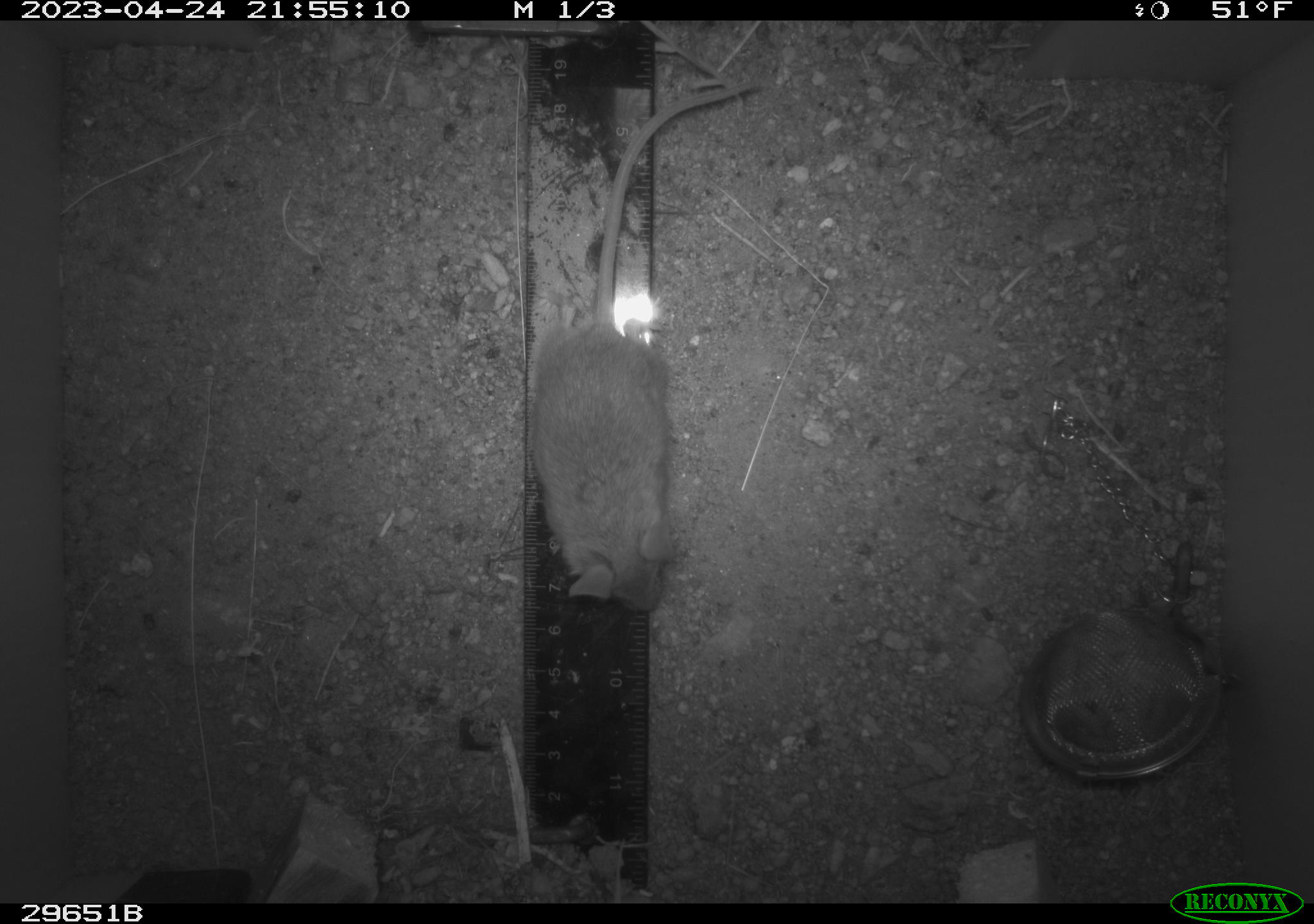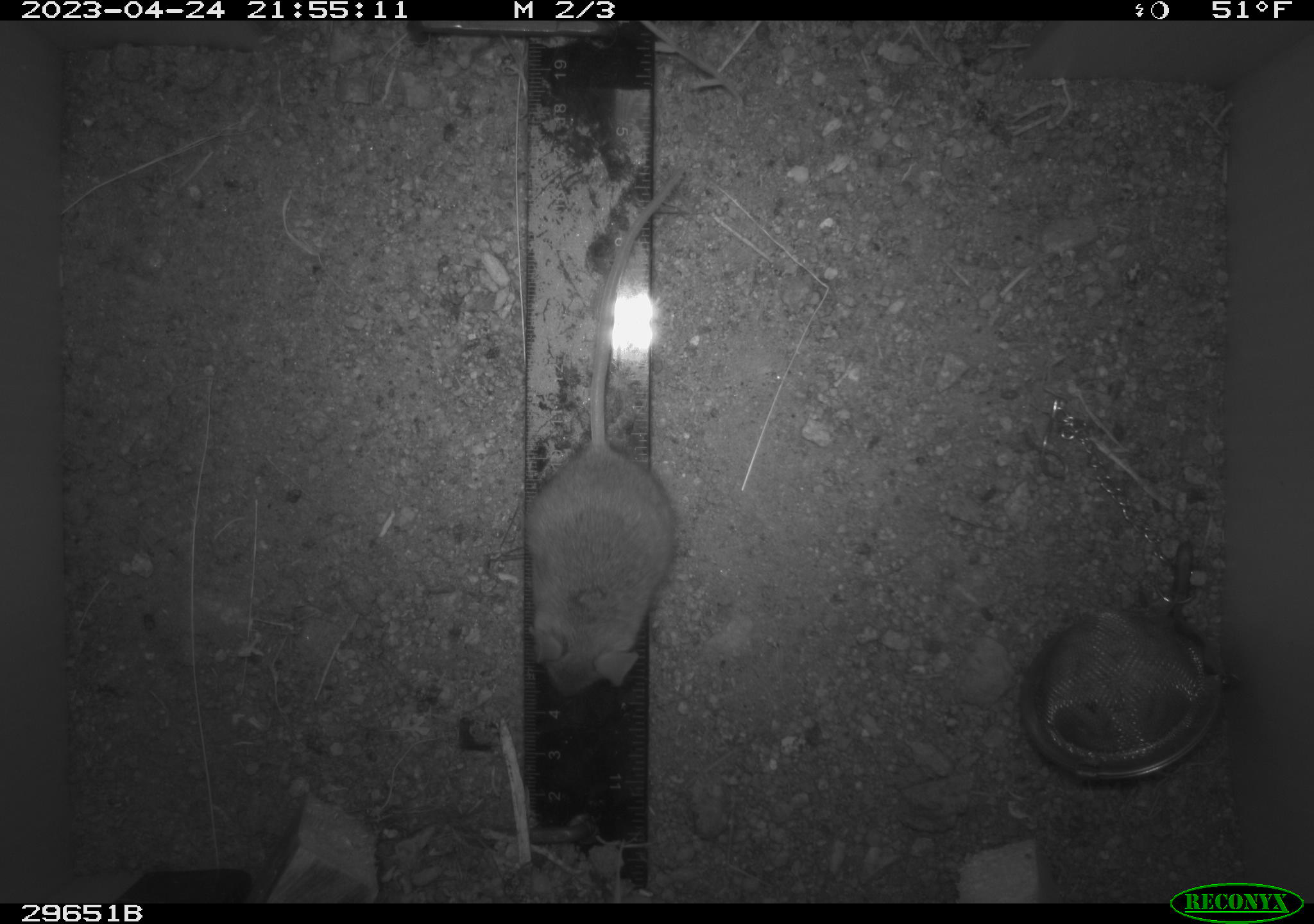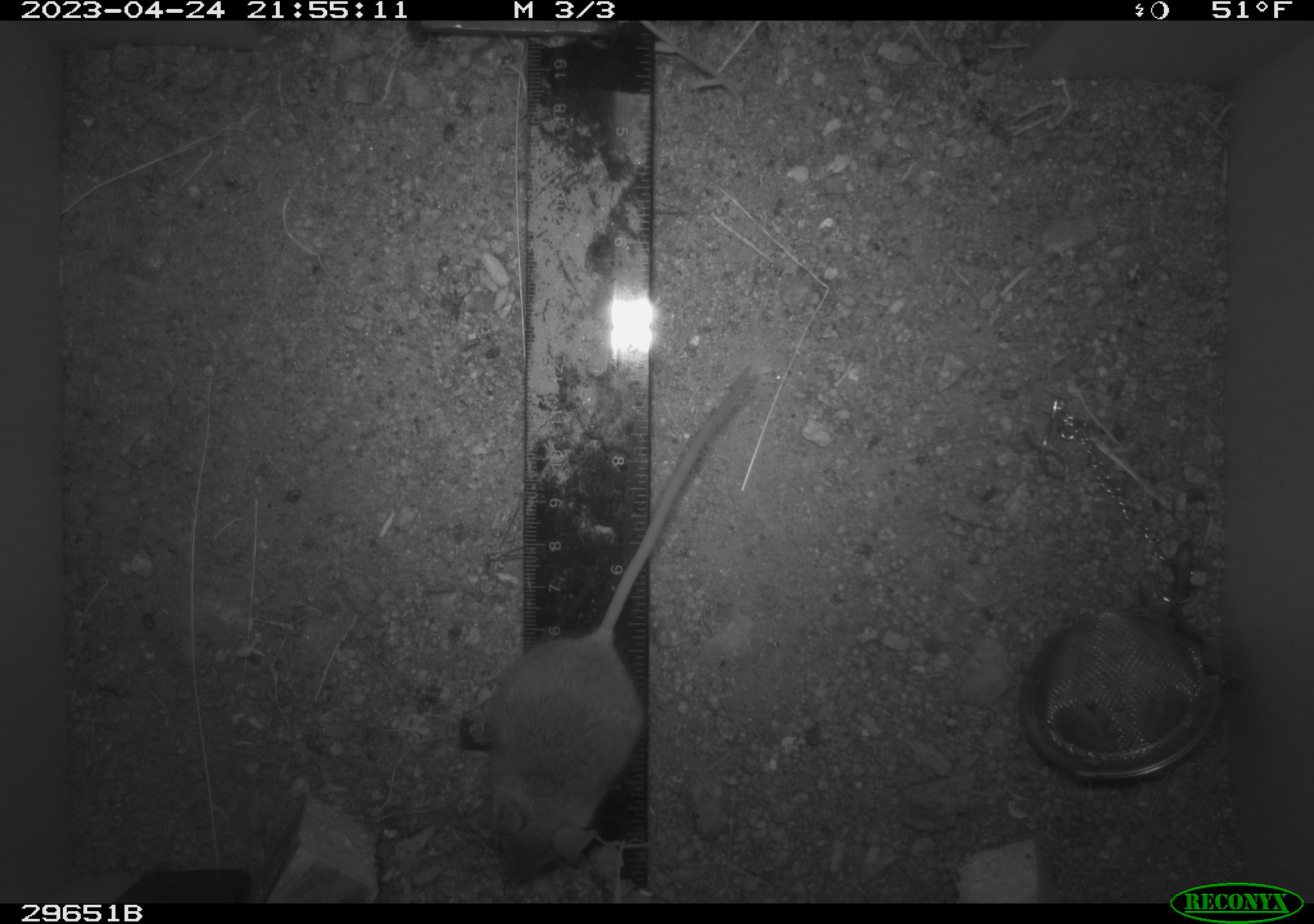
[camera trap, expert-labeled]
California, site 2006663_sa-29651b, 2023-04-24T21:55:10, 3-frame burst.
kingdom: Animalia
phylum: Chordata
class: Mammalia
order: Rodentia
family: Cricetidae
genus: Peromyscus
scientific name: Peromyscus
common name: deer mice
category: peromyscus species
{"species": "peromyscus species (deer mice) (Peromyscus)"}